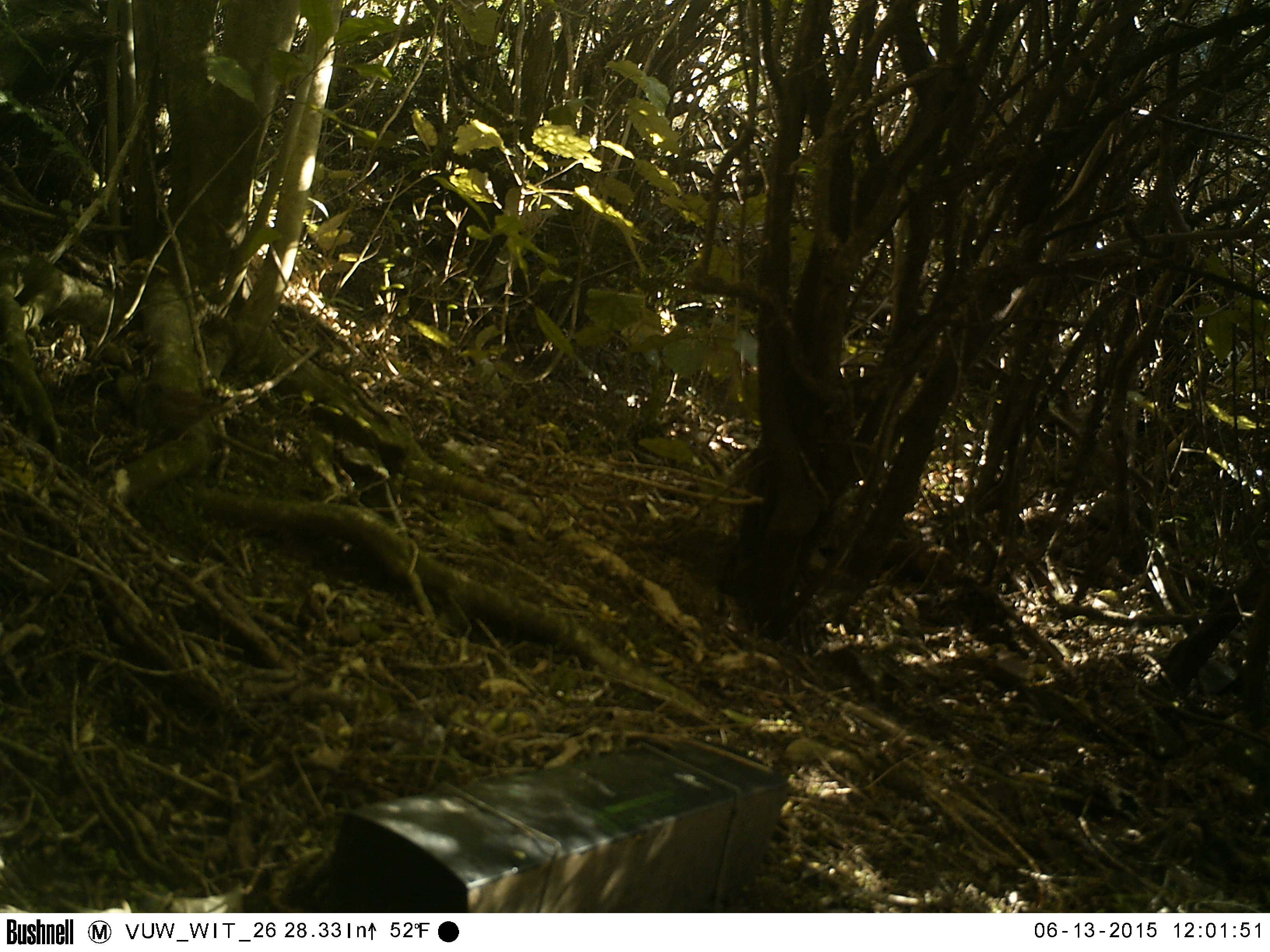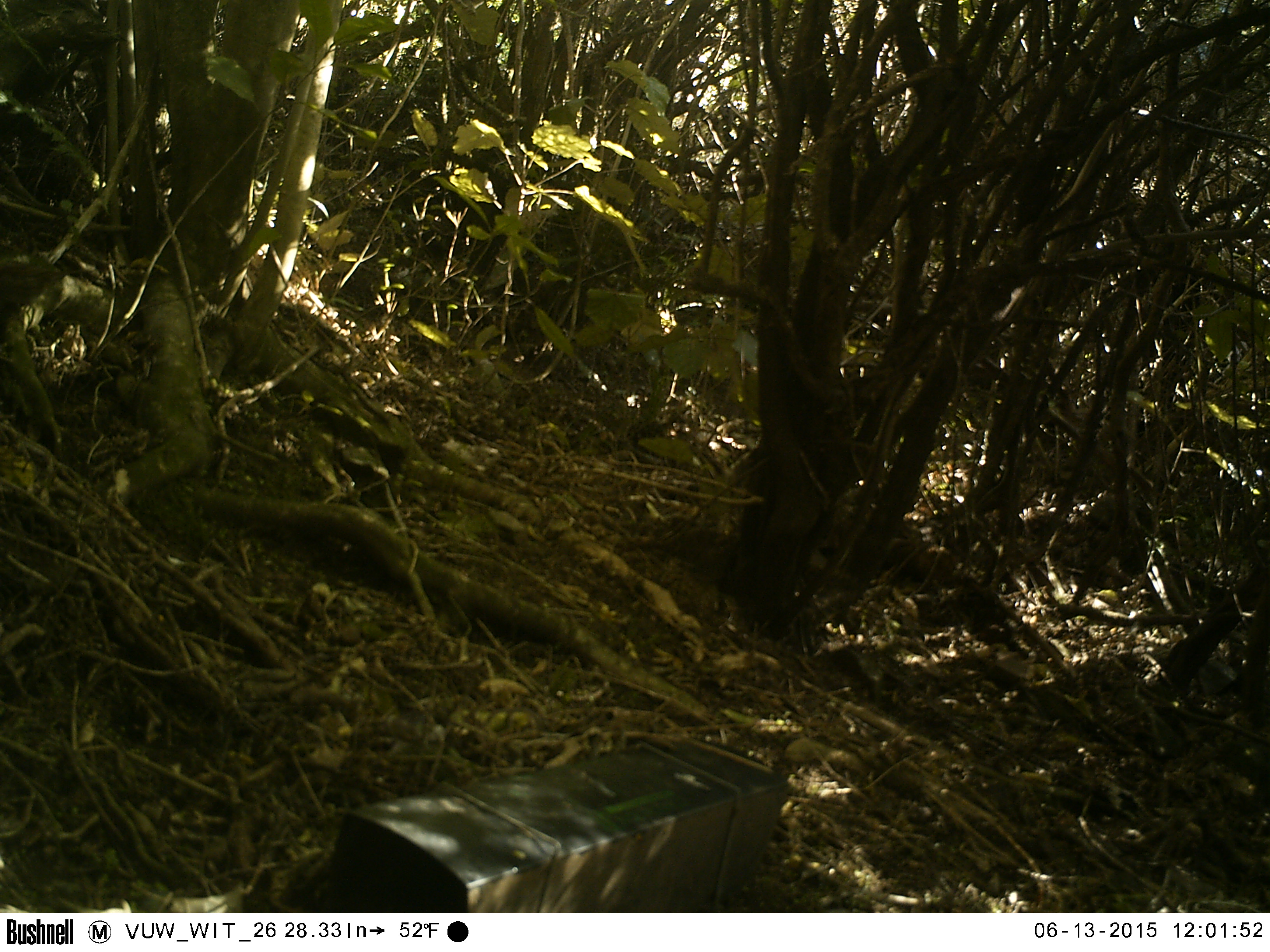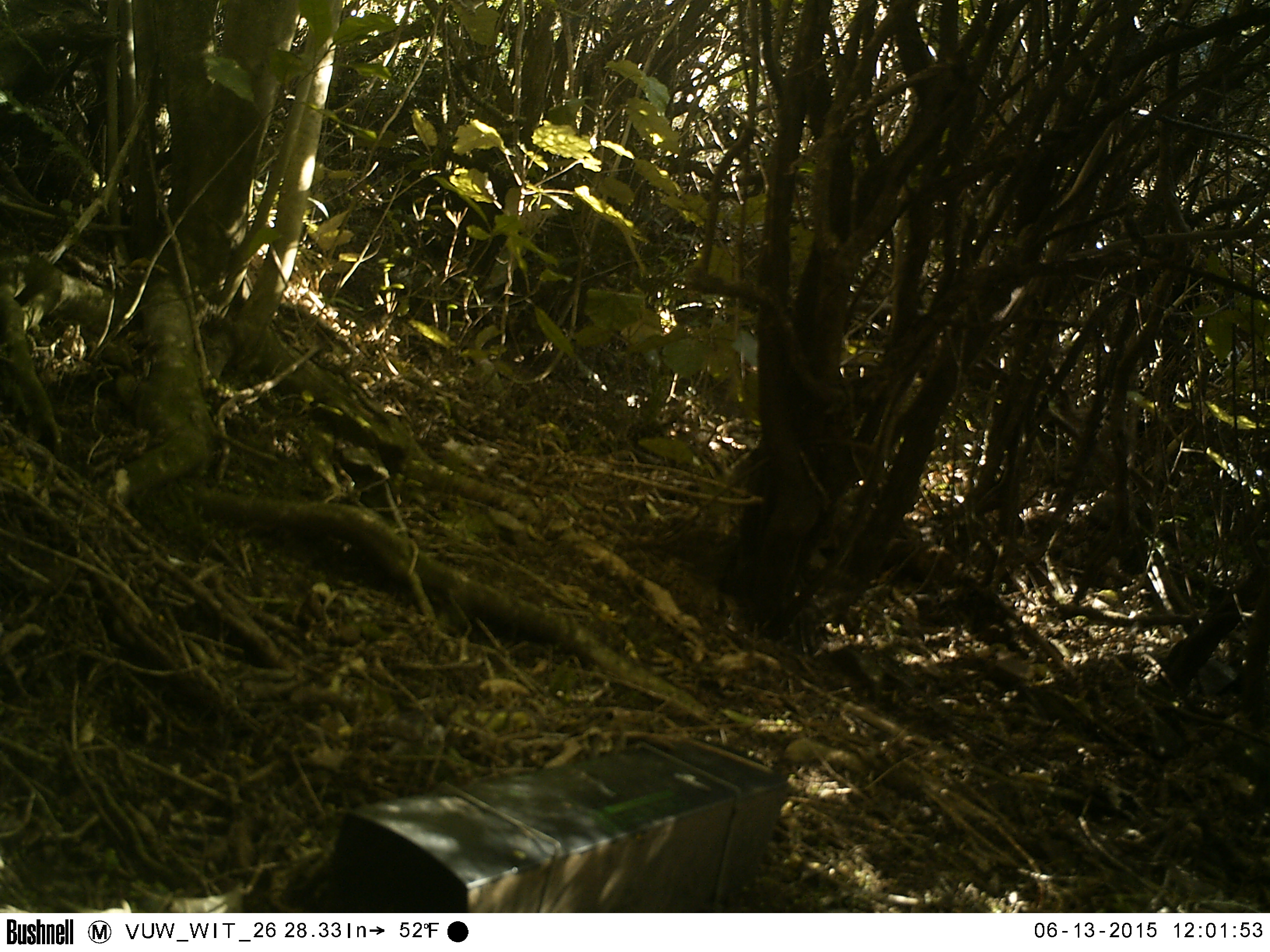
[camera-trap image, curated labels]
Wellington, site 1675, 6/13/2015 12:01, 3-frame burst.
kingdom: Animalia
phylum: Chordata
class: Aves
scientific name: Aves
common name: bird